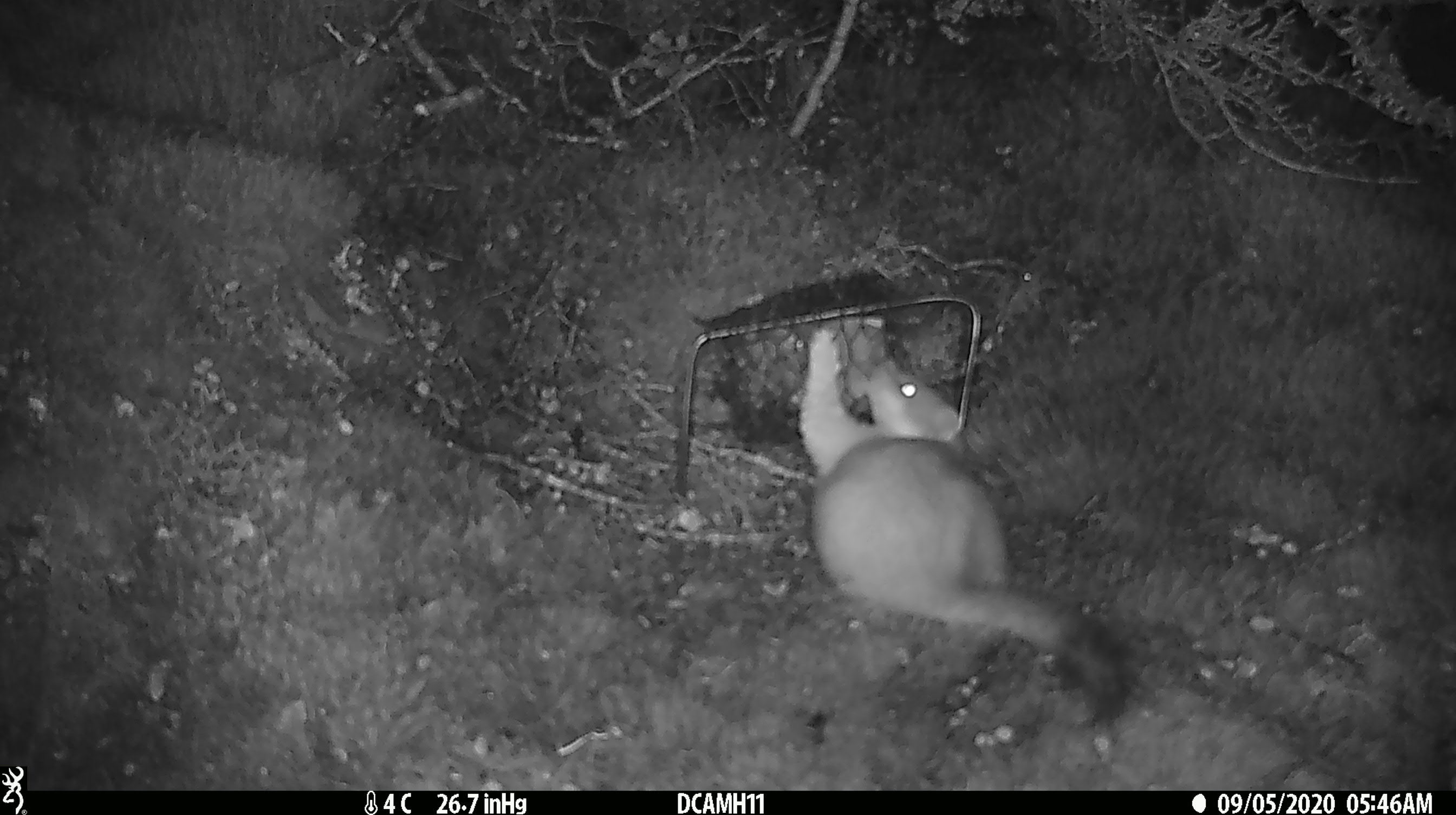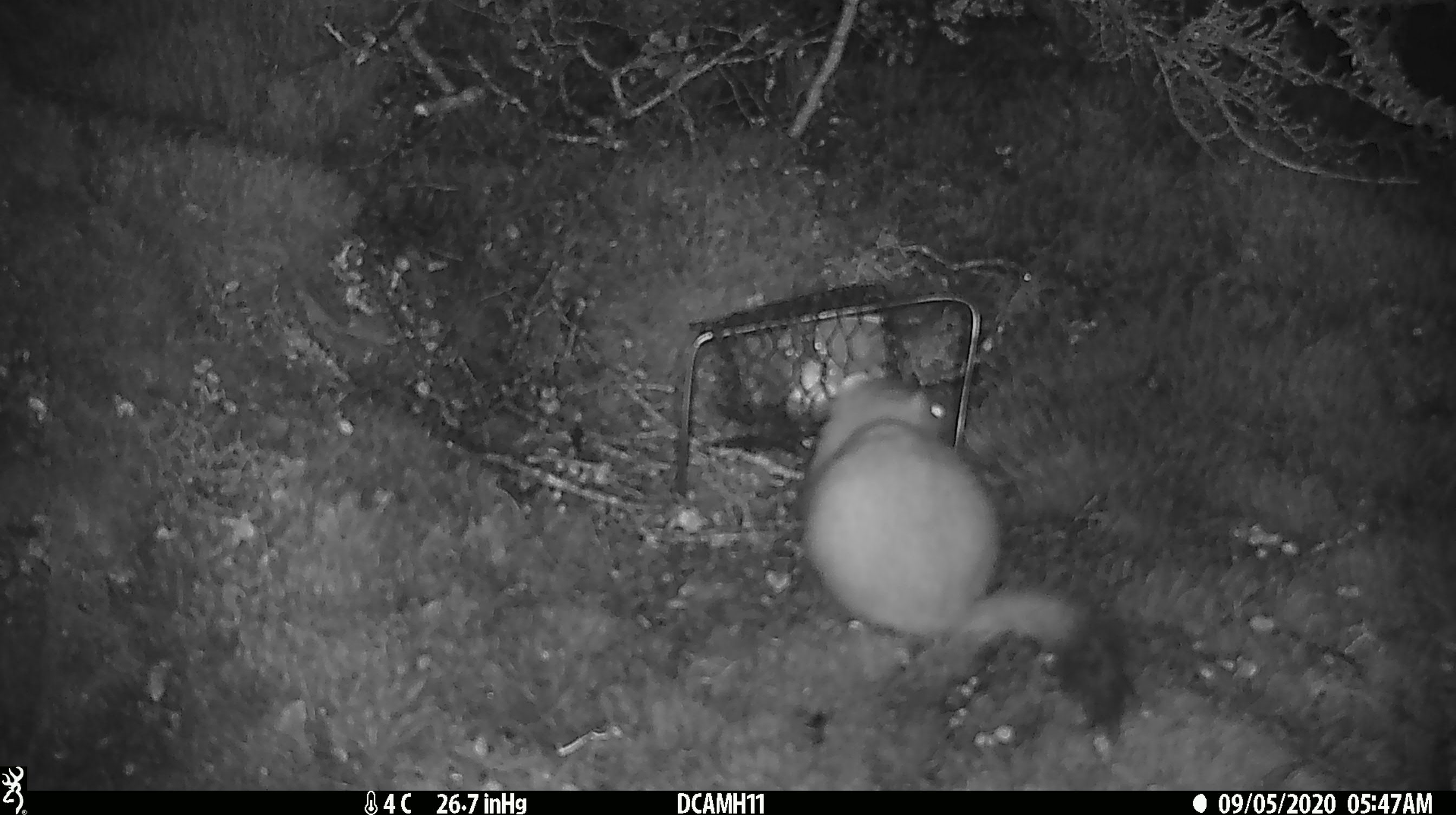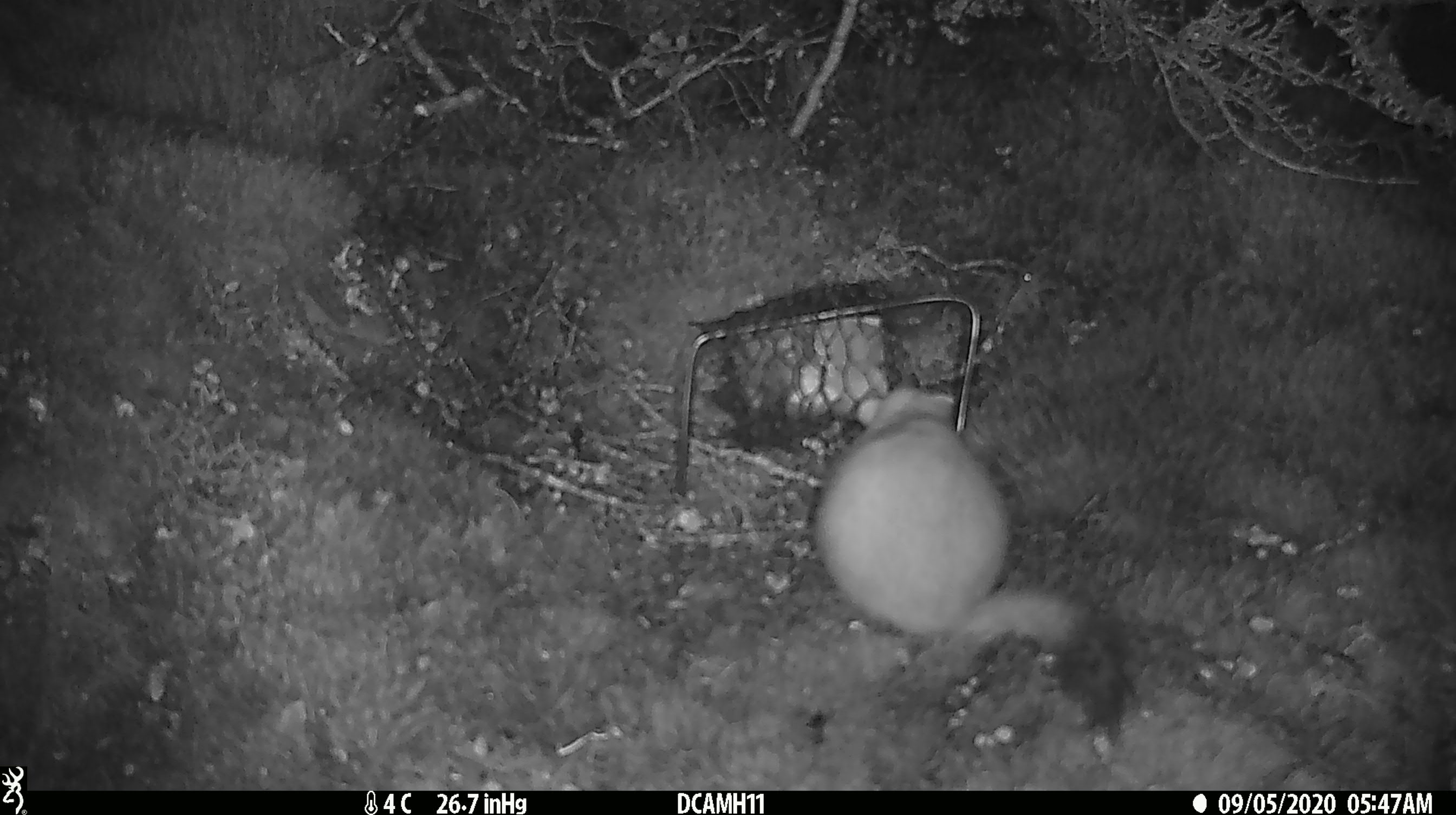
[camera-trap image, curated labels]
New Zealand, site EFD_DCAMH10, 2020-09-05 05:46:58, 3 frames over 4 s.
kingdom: Animalia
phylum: Chordata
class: Mammalia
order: Carnivora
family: Mustelidae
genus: Mustela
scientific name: Mustela erminea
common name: stoat